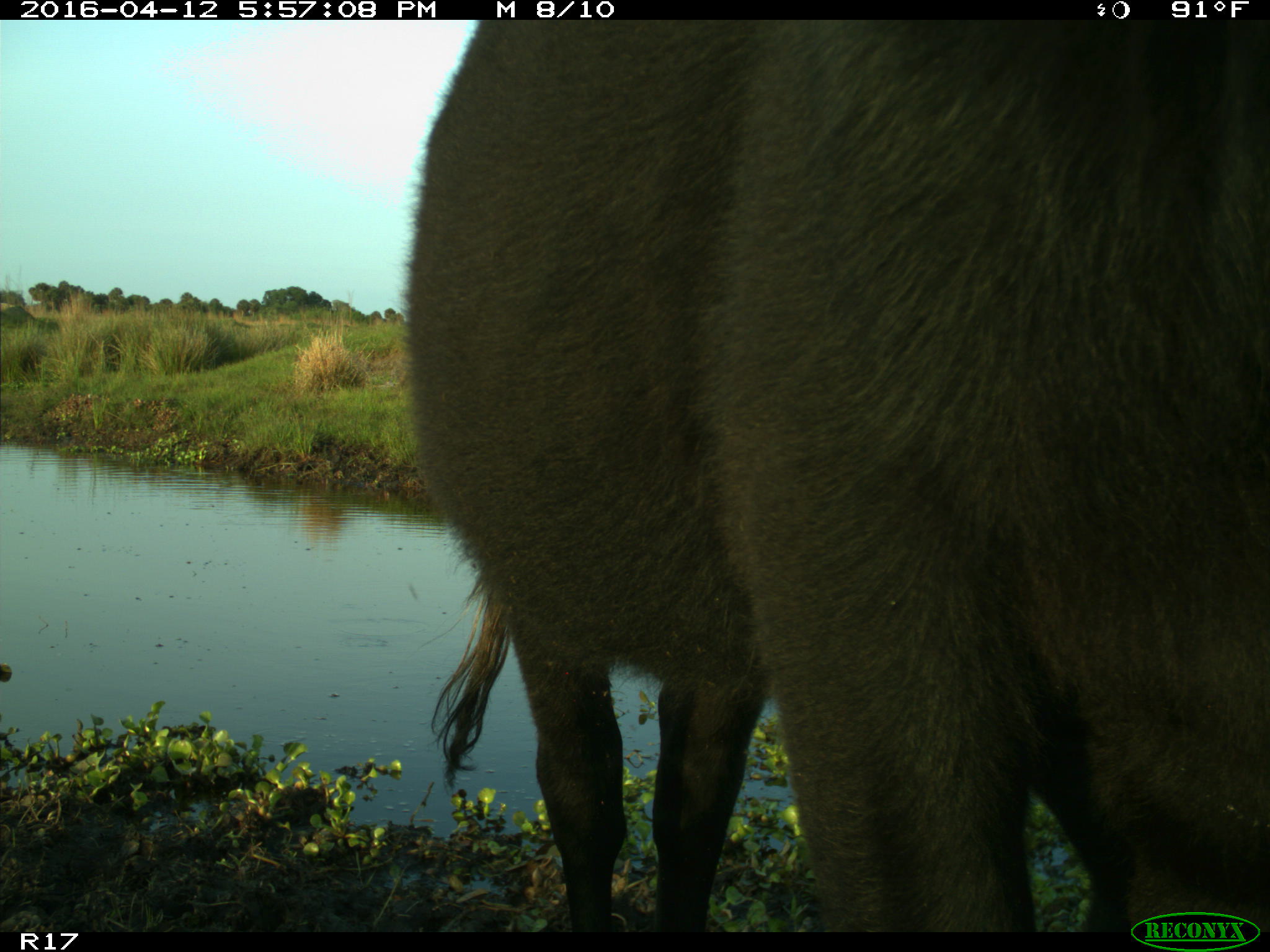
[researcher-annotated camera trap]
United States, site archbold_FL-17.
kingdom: Animalia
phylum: Chordata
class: Mammalia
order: Artiodactyla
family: Bovidae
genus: Bos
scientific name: Bos taurus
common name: domestic cow